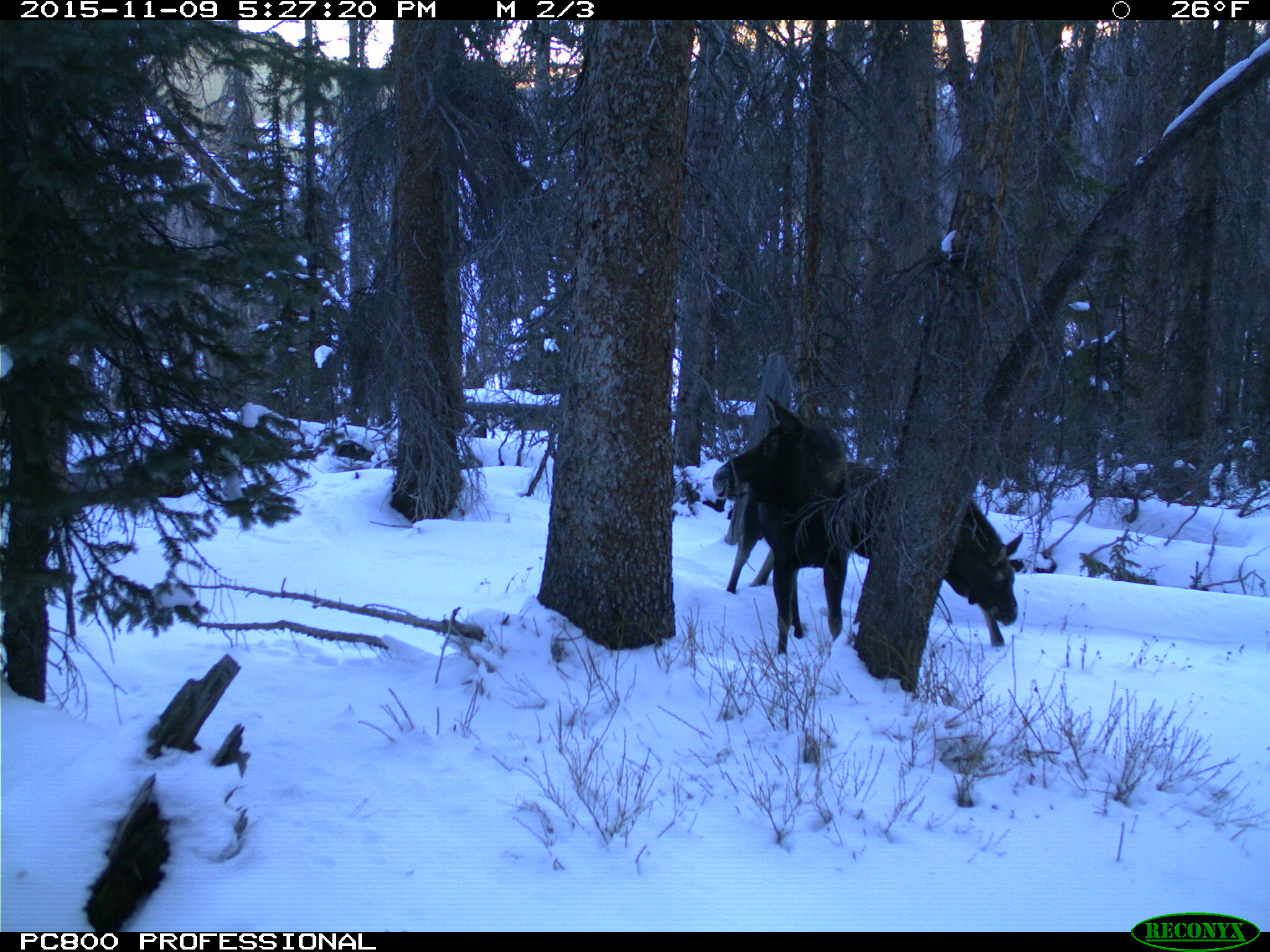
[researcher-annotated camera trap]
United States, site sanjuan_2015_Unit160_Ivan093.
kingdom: Animalia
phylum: Chordata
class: Mammalia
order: Artiodactyla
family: Cervidae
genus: Alces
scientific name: Alces alces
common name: moose